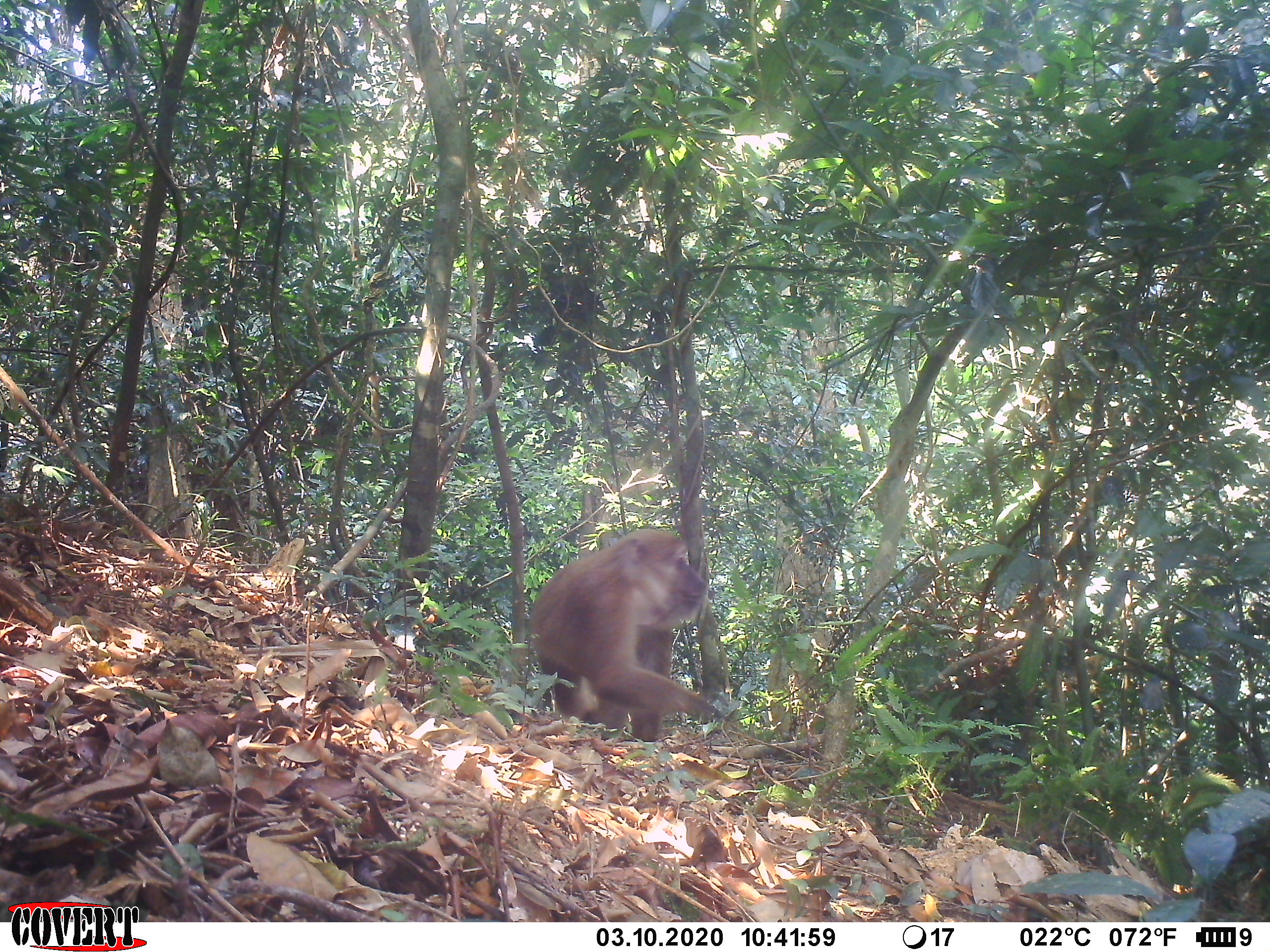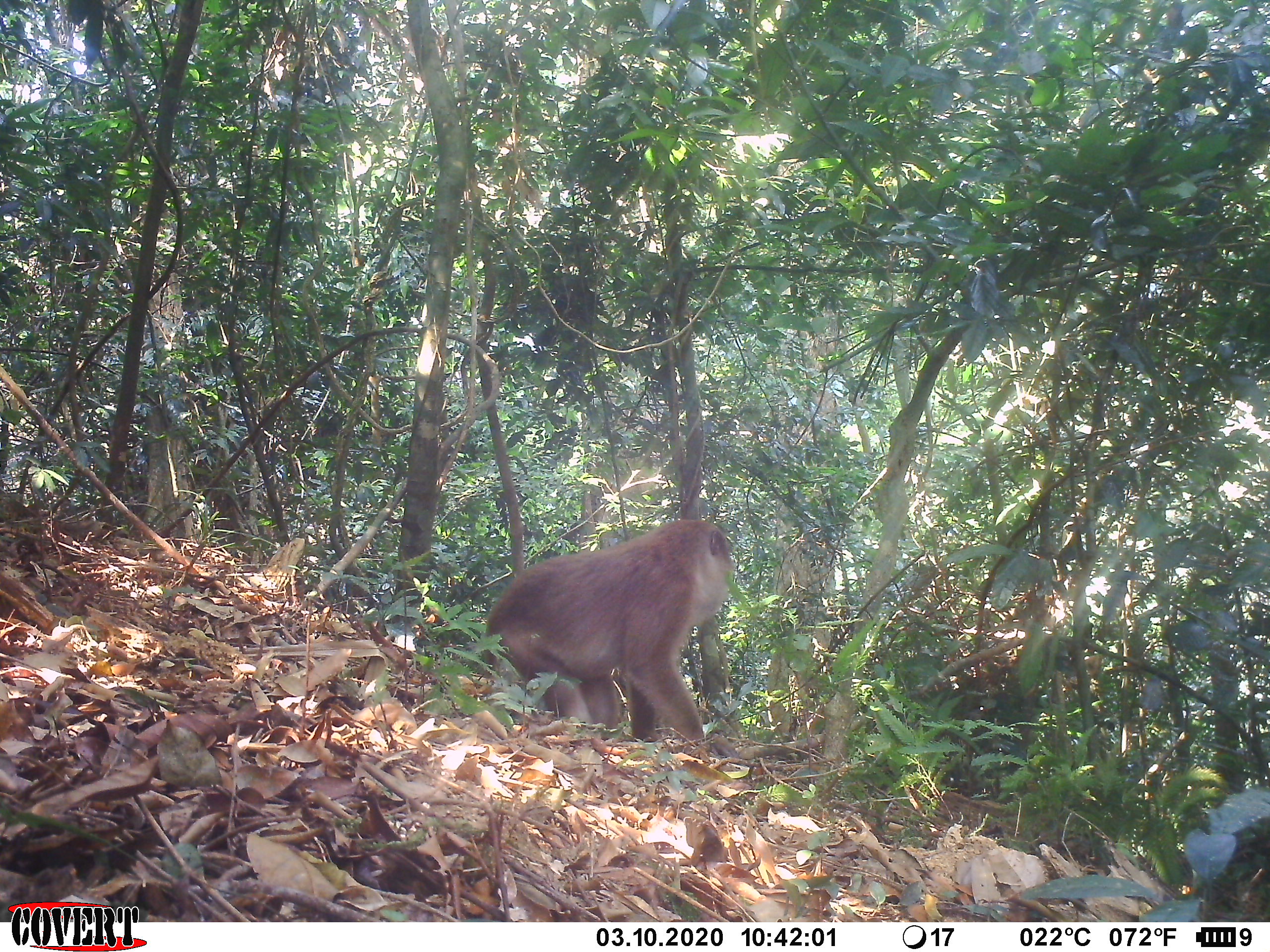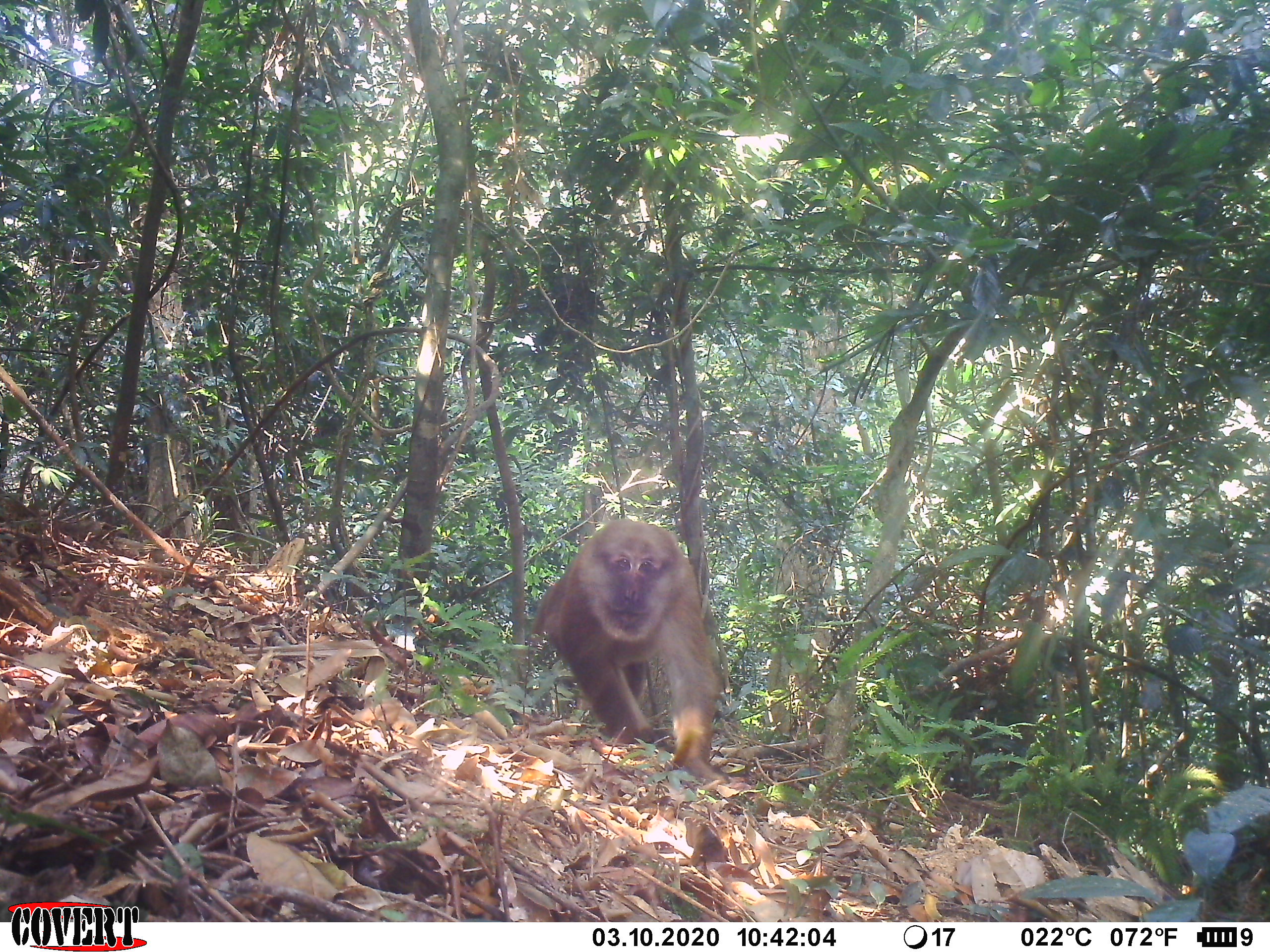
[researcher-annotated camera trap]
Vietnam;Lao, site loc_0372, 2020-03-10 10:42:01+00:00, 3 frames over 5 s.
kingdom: Animalia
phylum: Chordata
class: Mammalia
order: Primates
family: Cercopithecidae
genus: Macaca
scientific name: Macaca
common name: macaques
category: assam or rhesus macaque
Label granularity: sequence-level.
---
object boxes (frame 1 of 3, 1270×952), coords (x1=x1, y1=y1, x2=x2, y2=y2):
assam or rhesus macaque: (x1=528, y1=528, x2=730, y2=742)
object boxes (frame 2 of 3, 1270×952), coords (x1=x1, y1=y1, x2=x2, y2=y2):
assam or rhesus macaque: (x1=484, y1=518, x2=734, y2=742)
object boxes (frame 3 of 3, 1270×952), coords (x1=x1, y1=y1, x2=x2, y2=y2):
assam or rhesus macaque: (x1=525, y1=517, x2=731, y2=782)